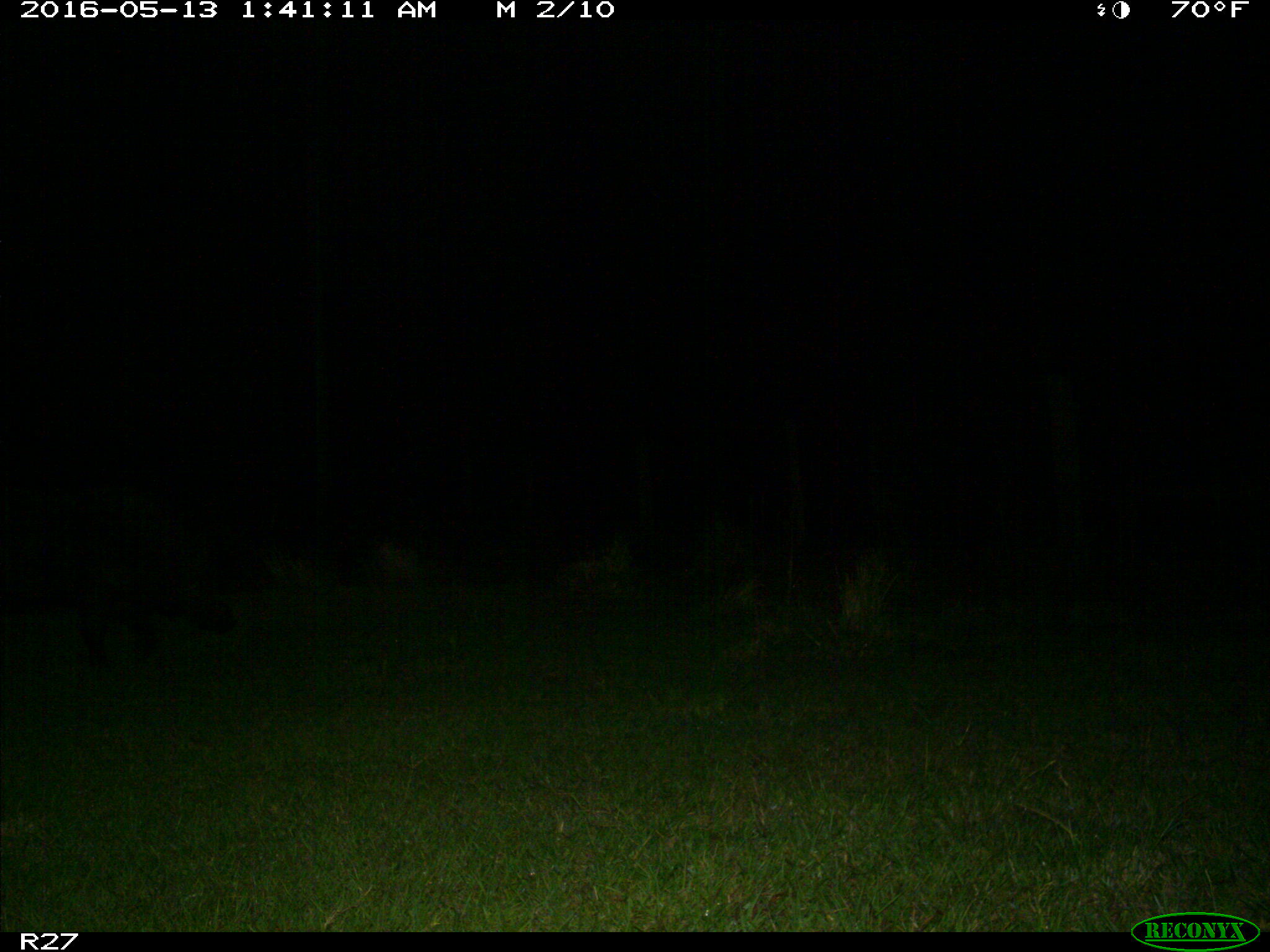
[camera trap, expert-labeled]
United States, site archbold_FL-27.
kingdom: Animalia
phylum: Chordata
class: Mammalia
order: Artiodactyla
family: Suidae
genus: Sus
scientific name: Sus scrofa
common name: wild boar